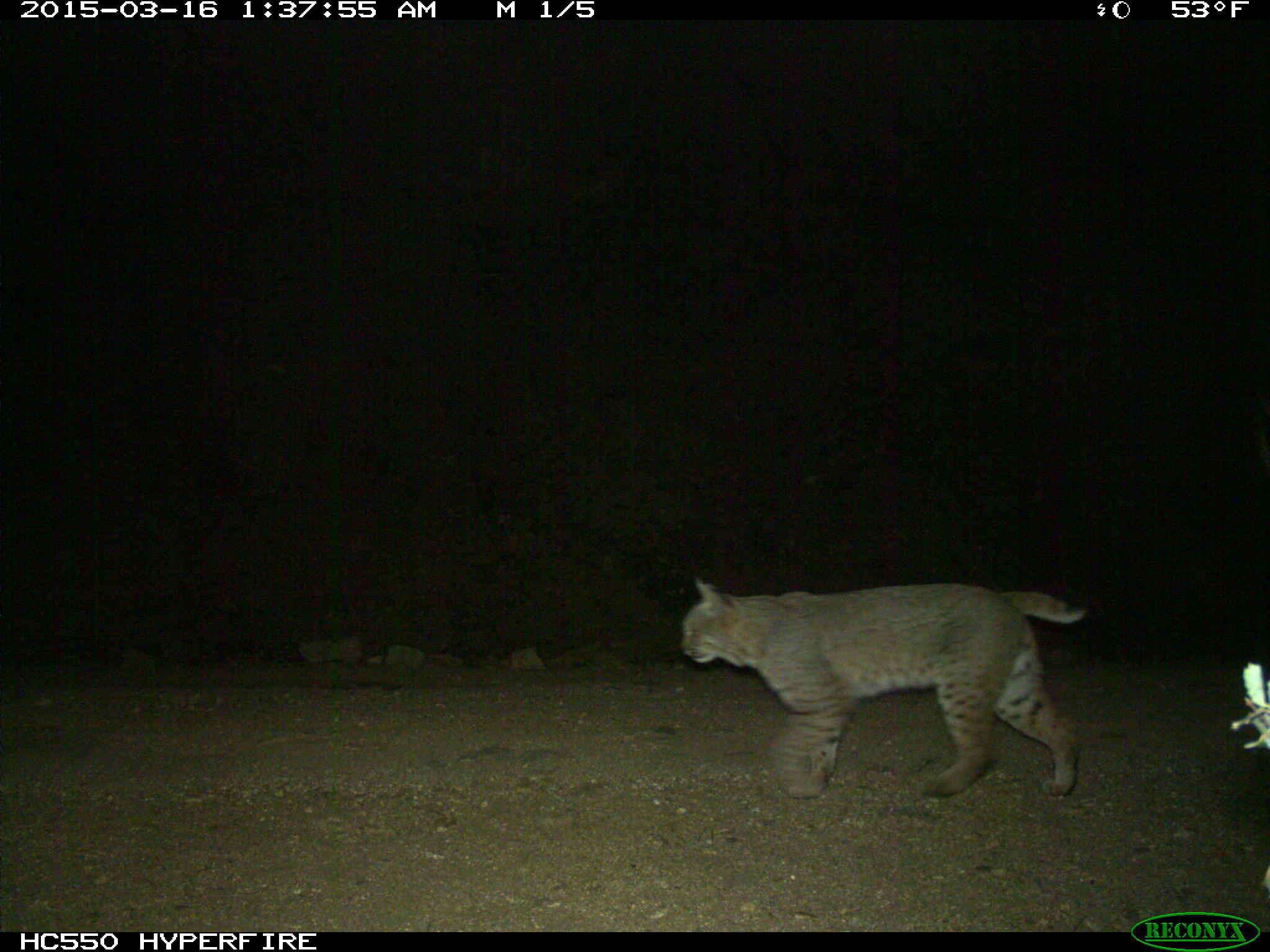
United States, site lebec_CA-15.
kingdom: Animalia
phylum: Chordata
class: Mammalia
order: Carnivora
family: Felidae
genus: Lynx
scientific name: Lynx rufus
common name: bobcat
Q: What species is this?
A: Lynx rufus (bobcat).